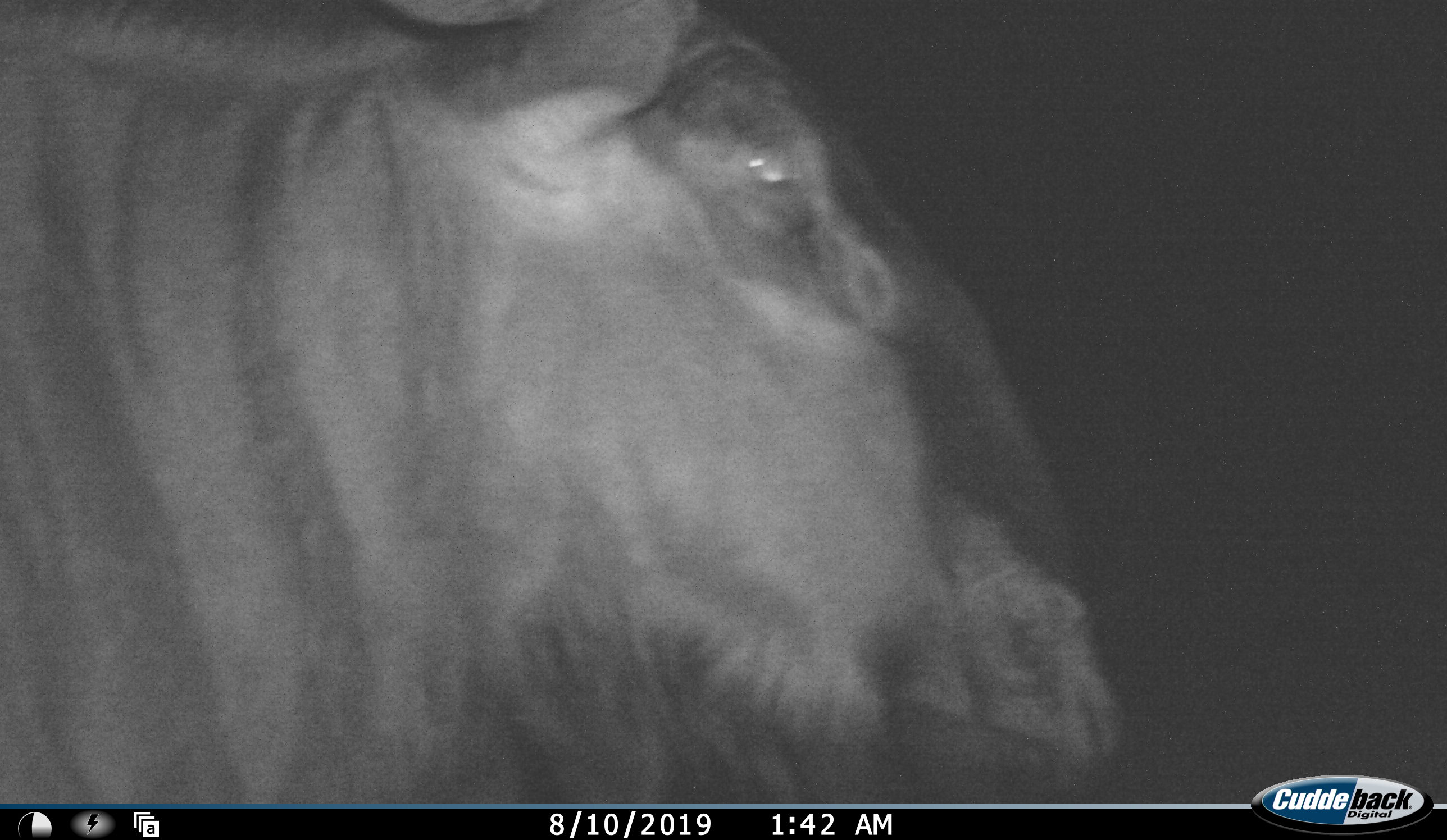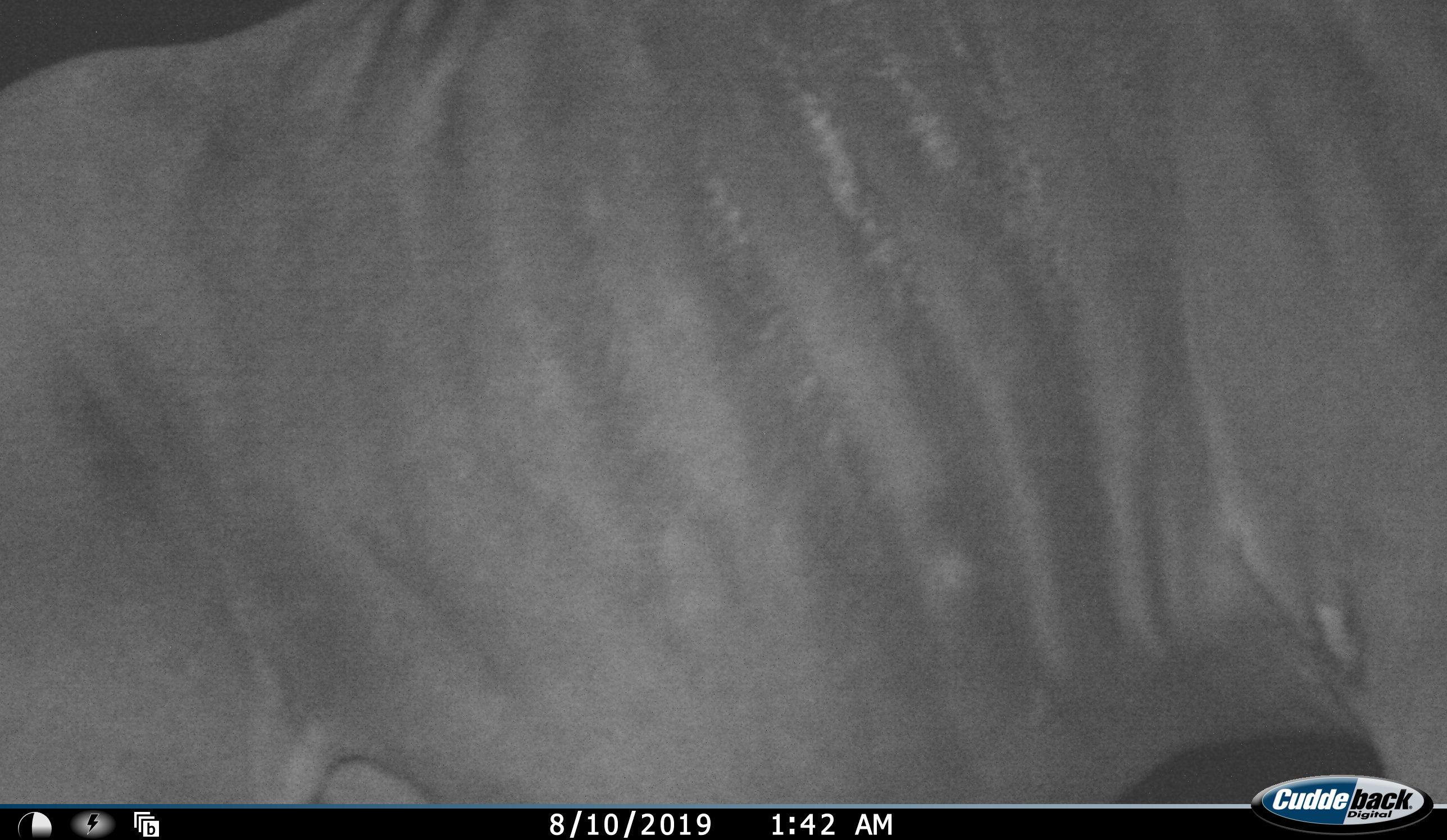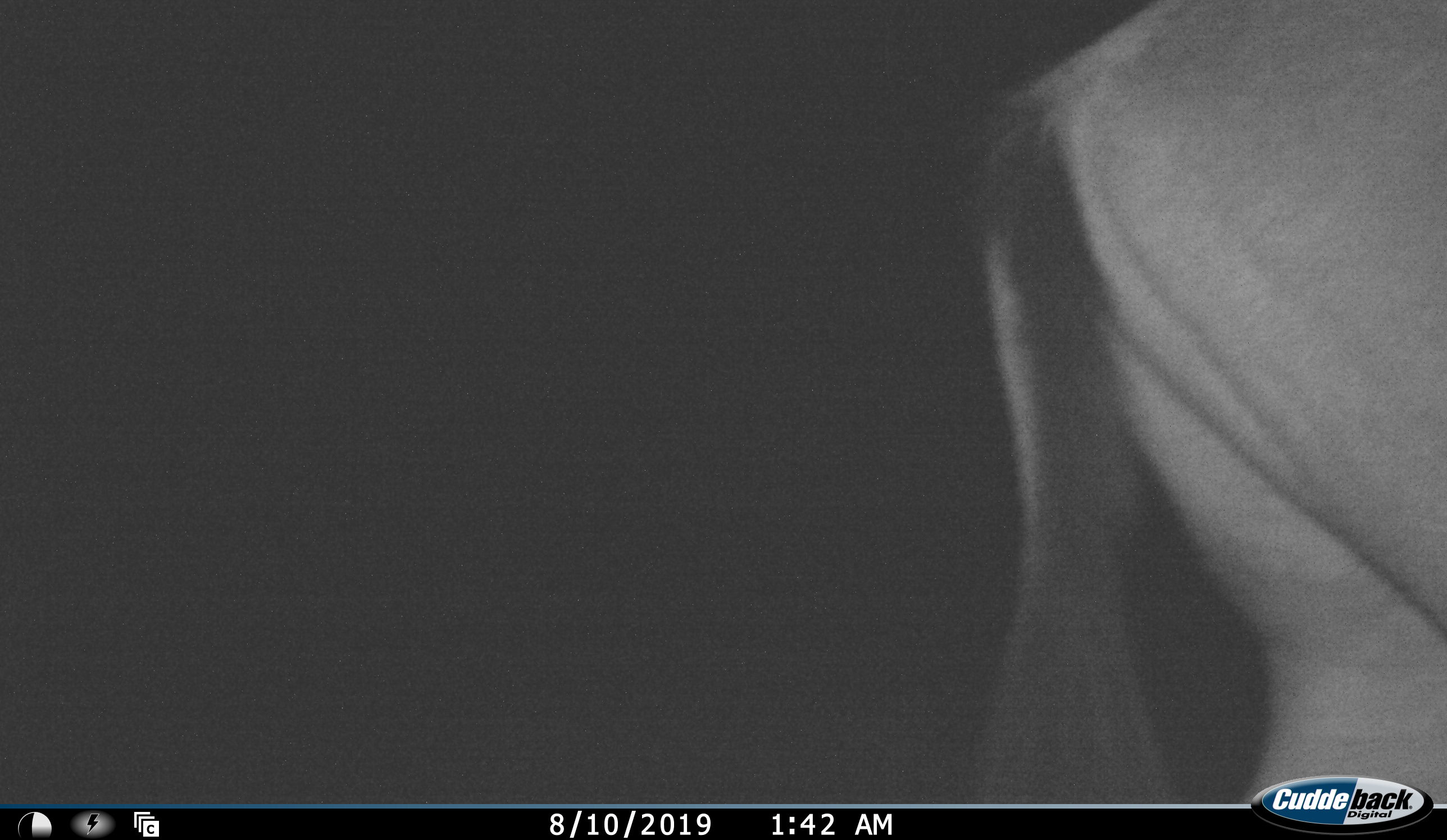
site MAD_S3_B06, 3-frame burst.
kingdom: Animalia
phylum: Chordata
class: Mammalia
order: Artiodactyla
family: Bovidae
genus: Connochaetes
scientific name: Connochaetes taurinus taurinus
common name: blue wildebeest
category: wildebeestblue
Wildebeestblue (blue wildebeest) (Connochaetes taurinus taurinus), count 1. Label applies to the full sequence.